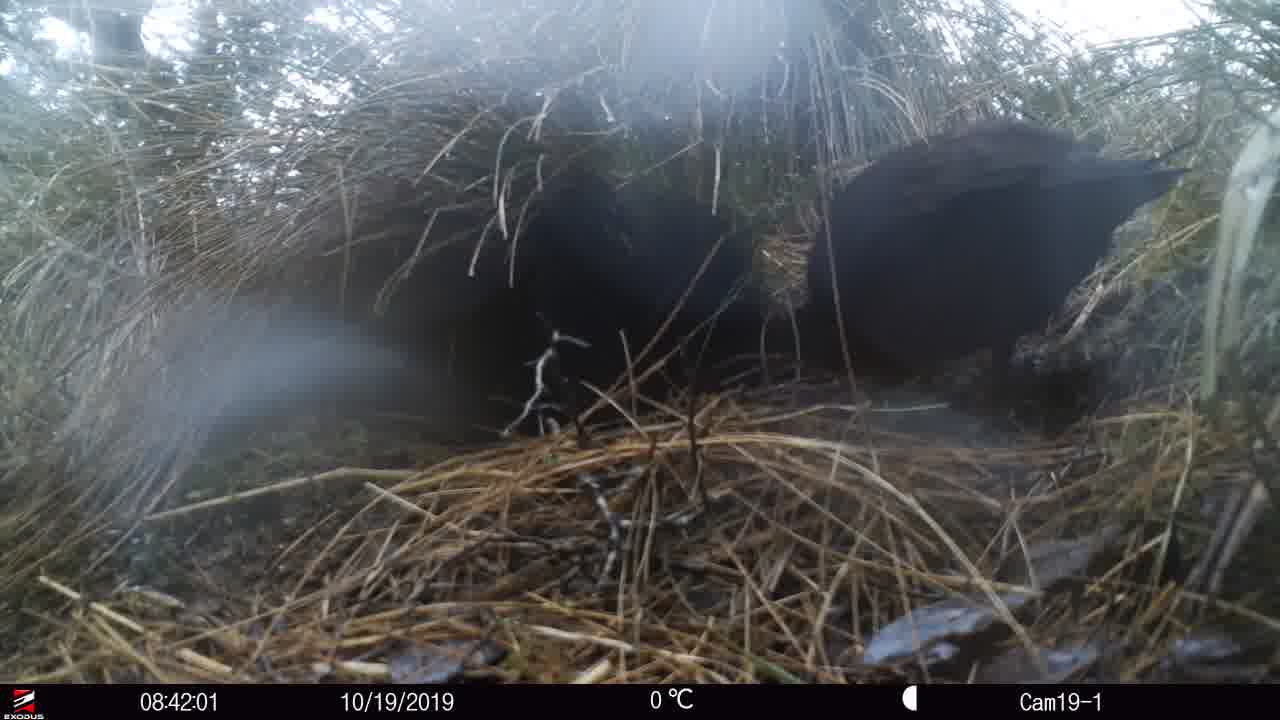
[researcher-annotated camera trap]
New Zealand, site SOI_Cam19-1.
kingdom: Animalia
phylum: Chordata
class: Aves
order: Gruiformes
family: Rallidae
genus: Gallirallus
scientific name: Gallirallus australis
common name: weka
Weka (Gallirallus australis).